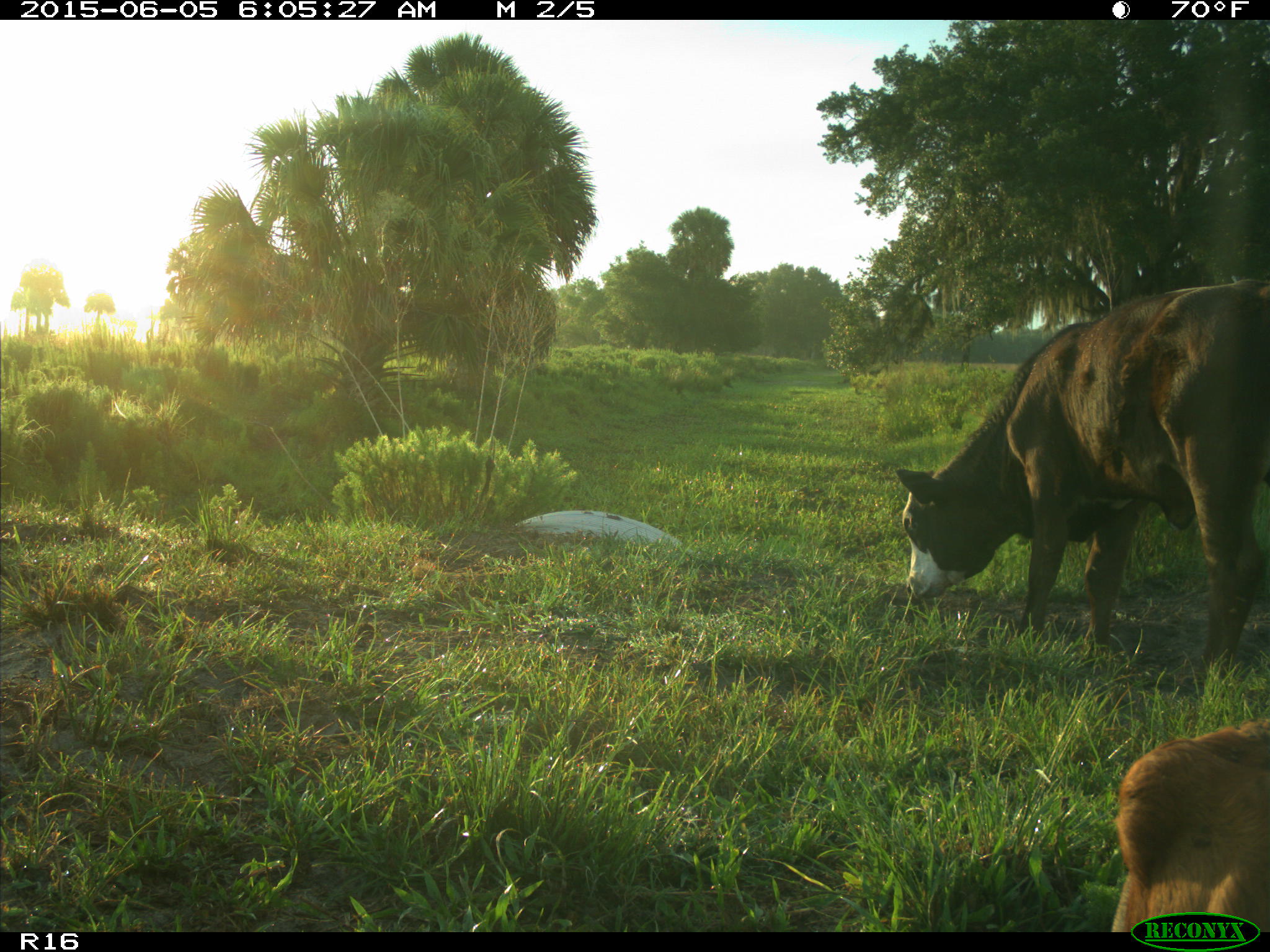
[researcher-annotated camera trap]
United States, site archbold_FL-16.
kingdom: Animalia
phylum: Chordata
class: Mammalia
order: Artiodactyla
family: Bovidae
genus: Bos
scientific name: Bos taurus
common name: domestic cow